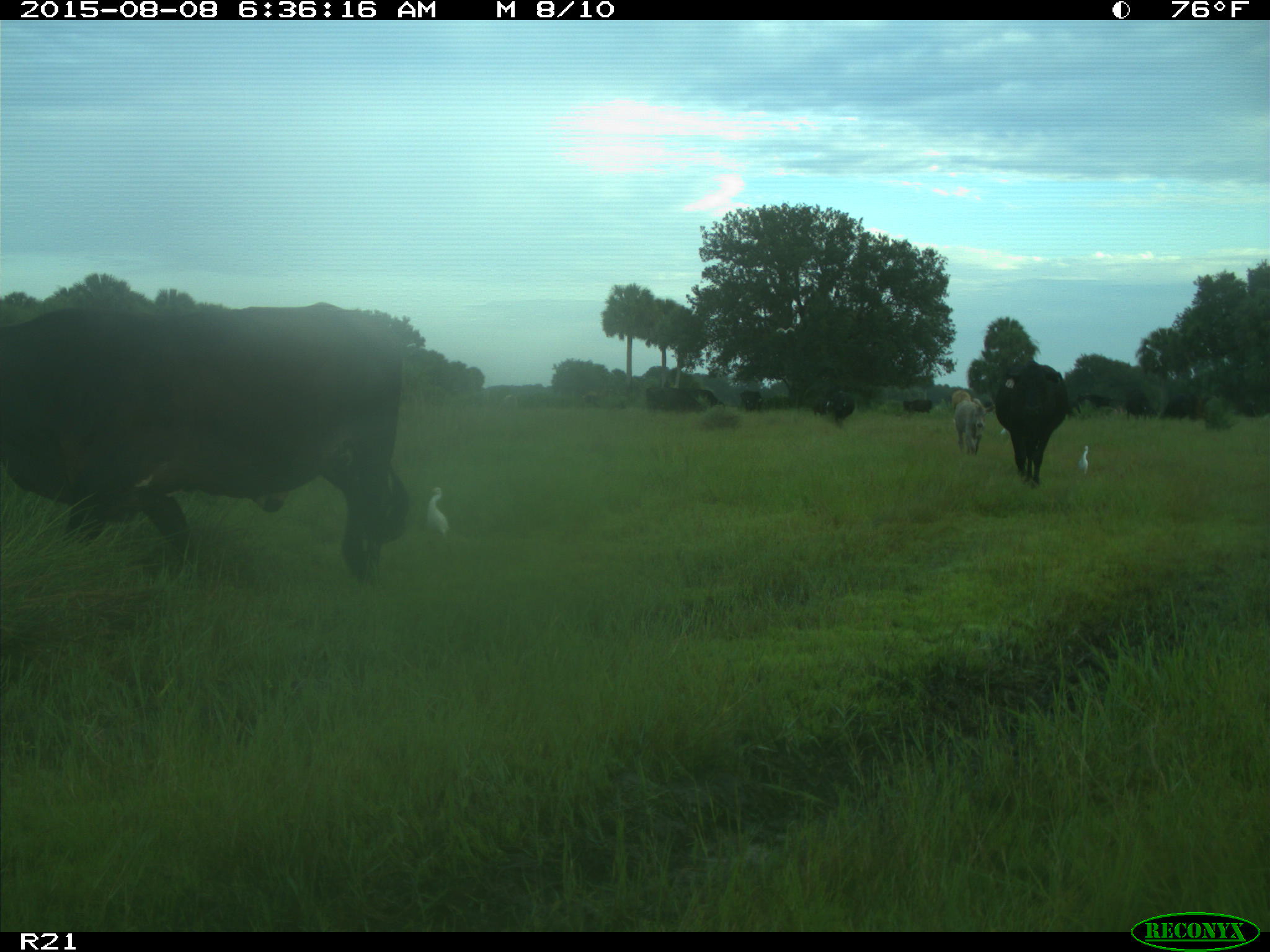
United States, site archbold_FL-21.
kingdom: Animalia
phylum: Chordata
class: Mammalia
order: Artiodactyla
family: Bovidae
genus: Bos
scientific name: Bos taurus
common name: domestic cow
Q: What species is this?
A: Bos taurus (domestic cow).